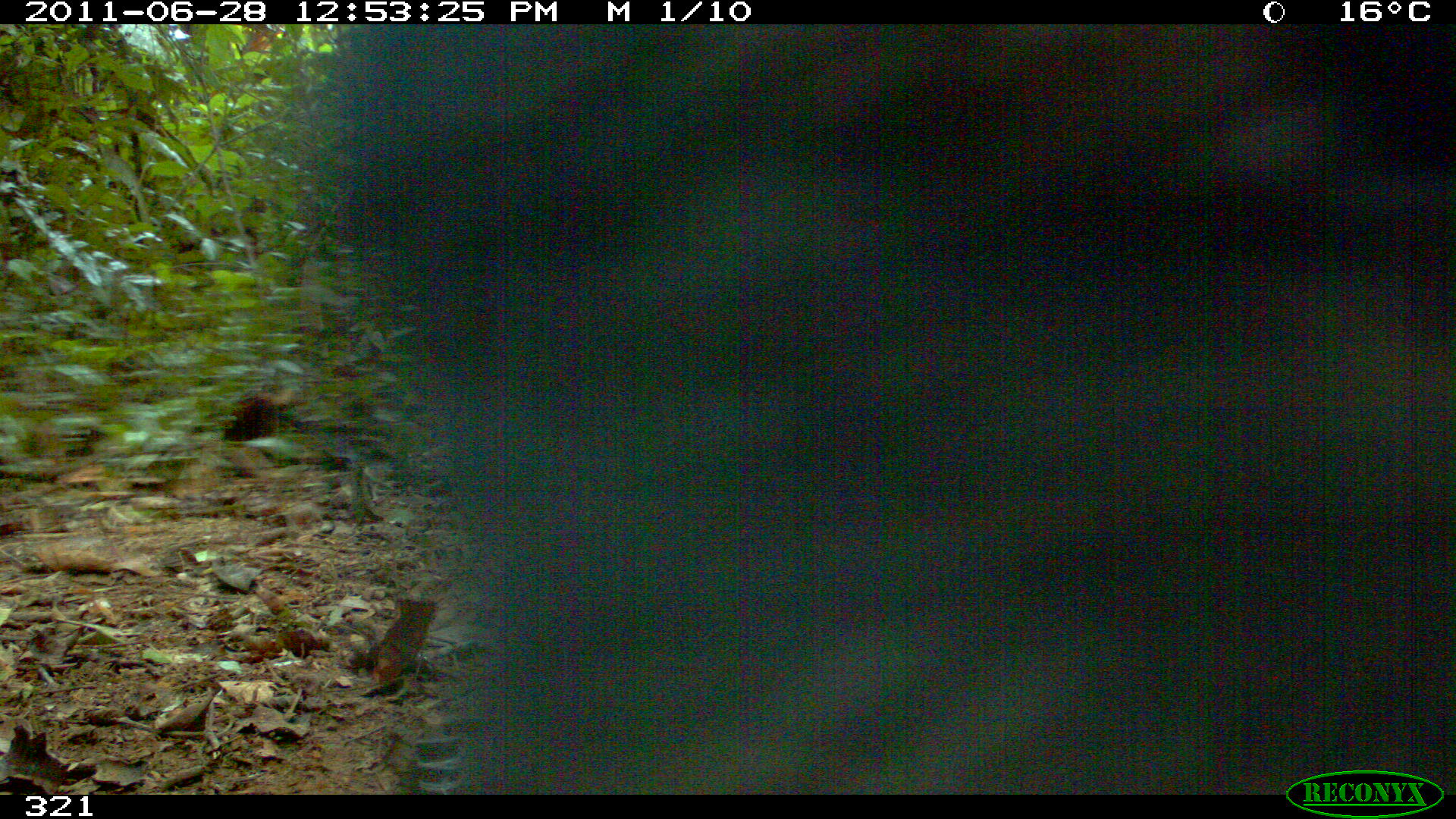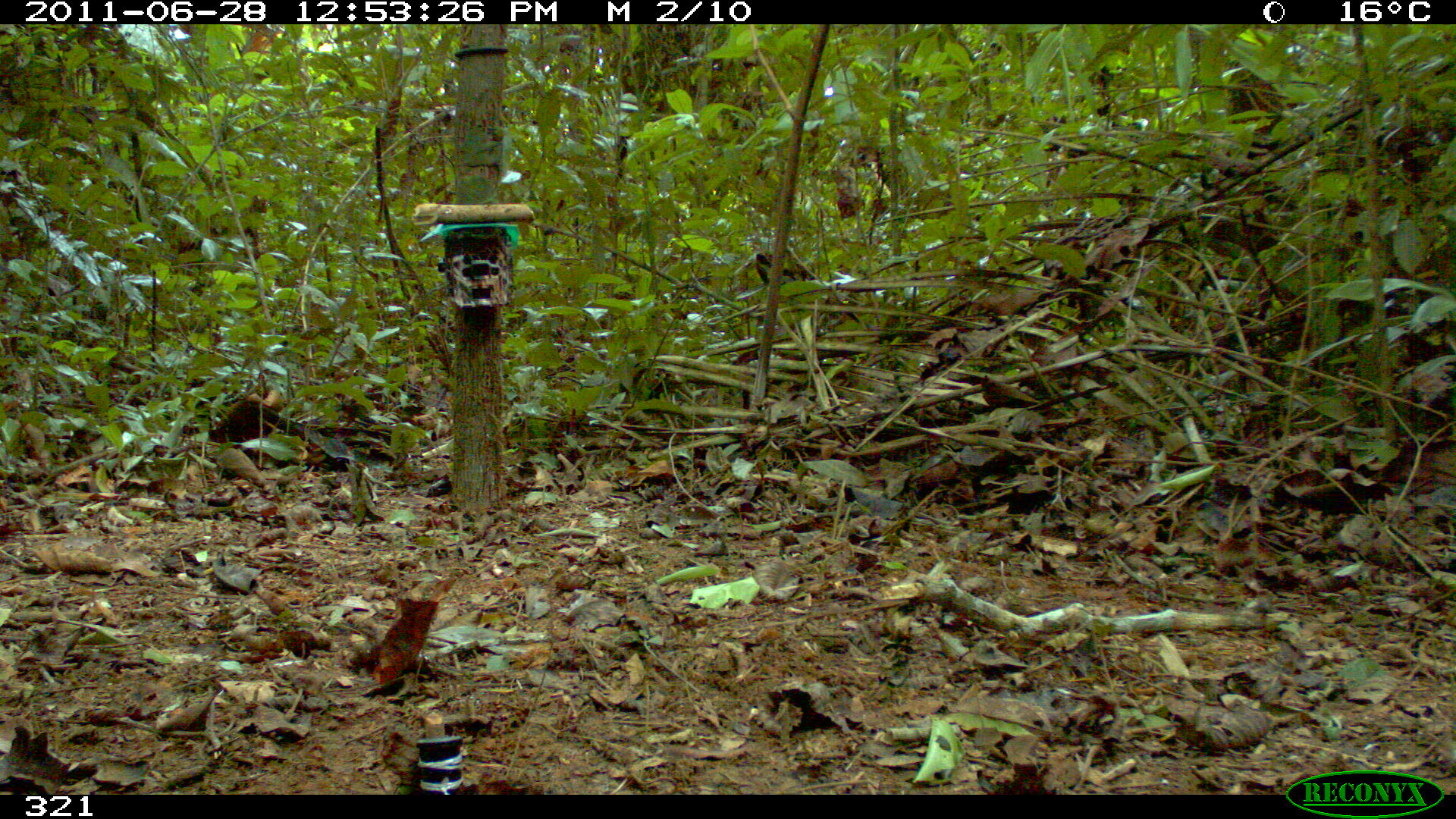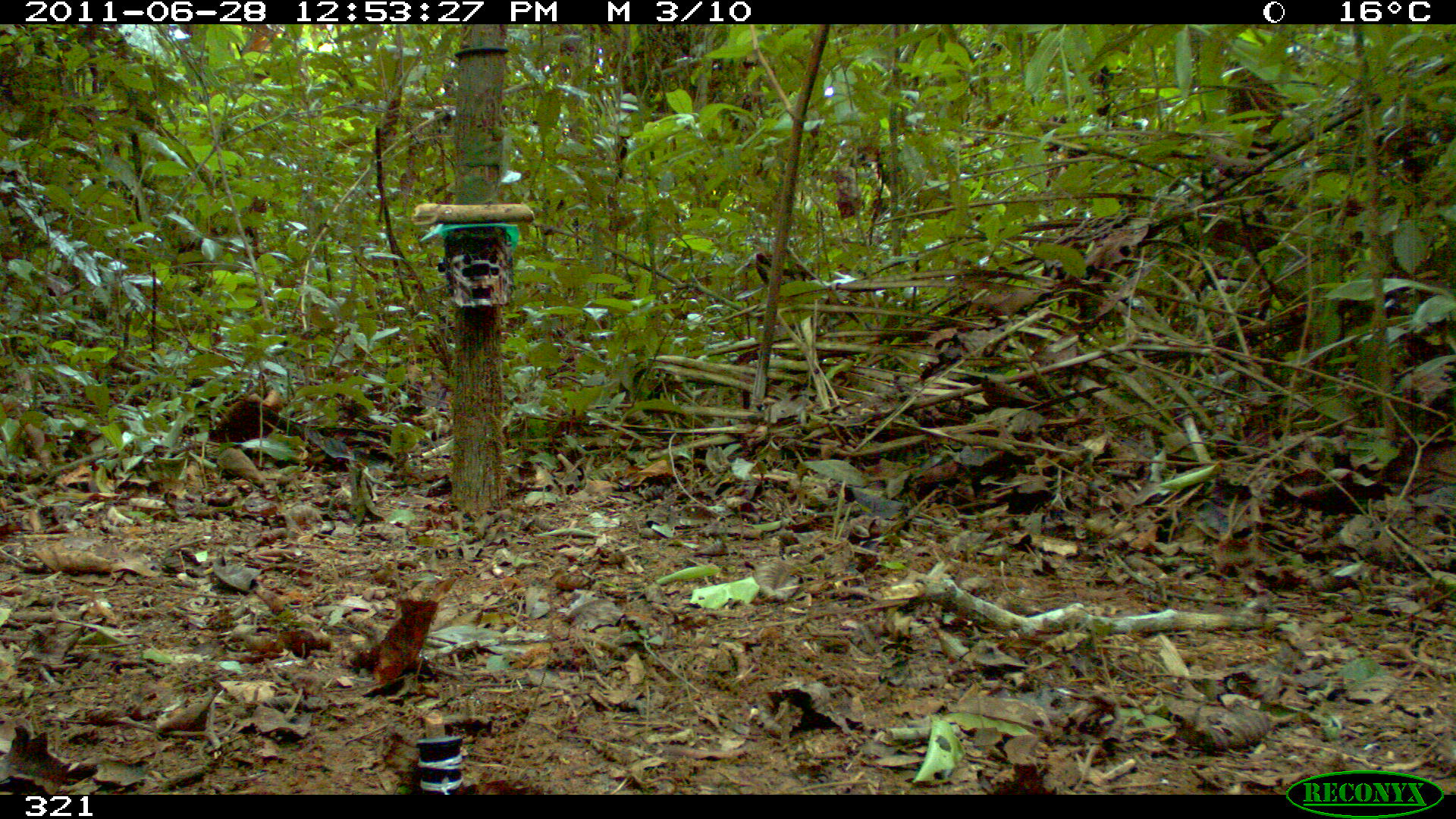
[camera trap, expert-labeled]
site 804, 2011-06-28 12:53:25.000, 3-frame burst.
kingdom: Animalia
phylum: Chordata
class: Mammalia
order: Artiodactyla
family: Tayassuidae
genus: Pecari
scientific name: Pecari tajacu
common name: collared peccary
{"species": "Pecari tajacu (collared peccary)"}